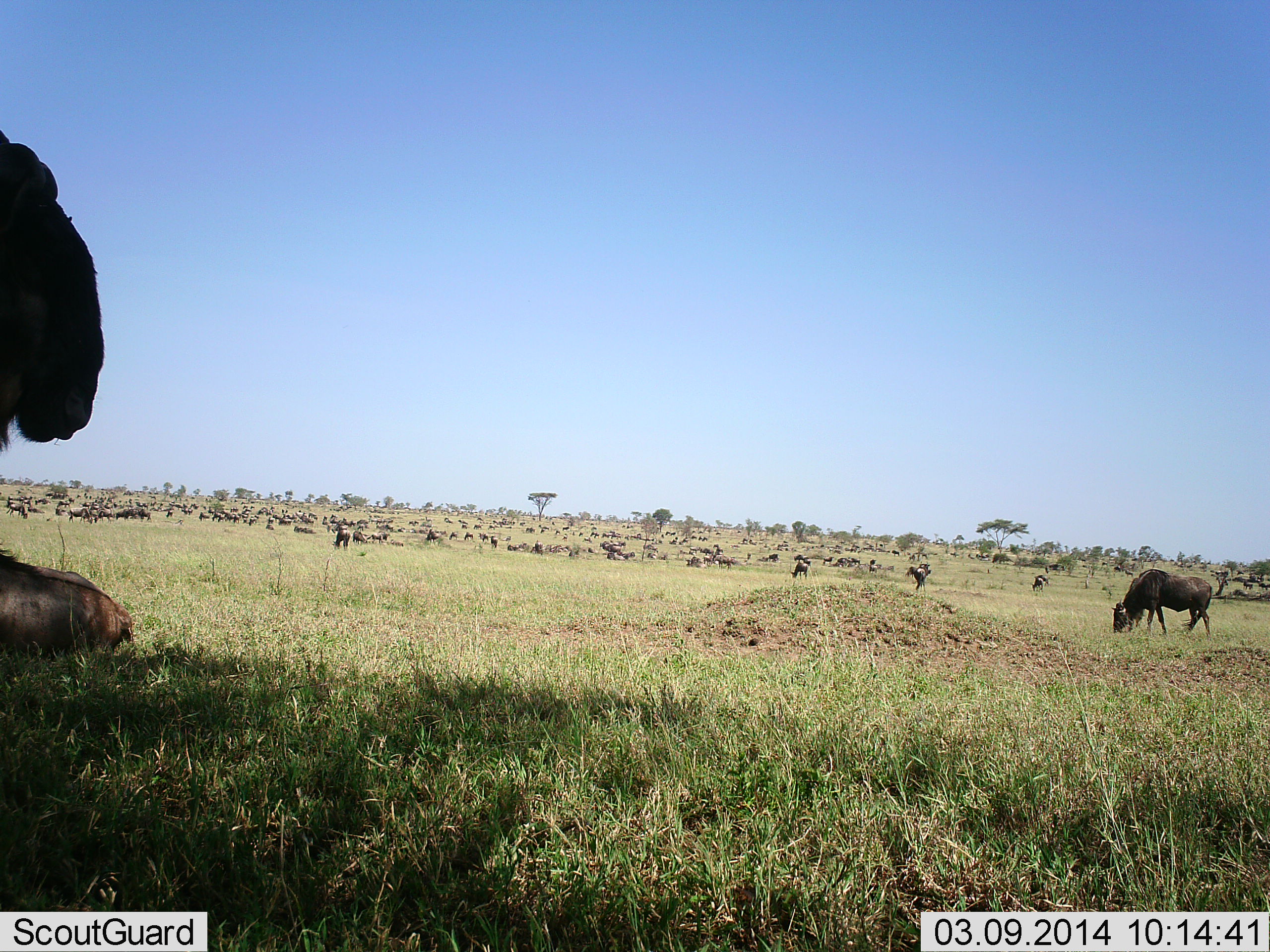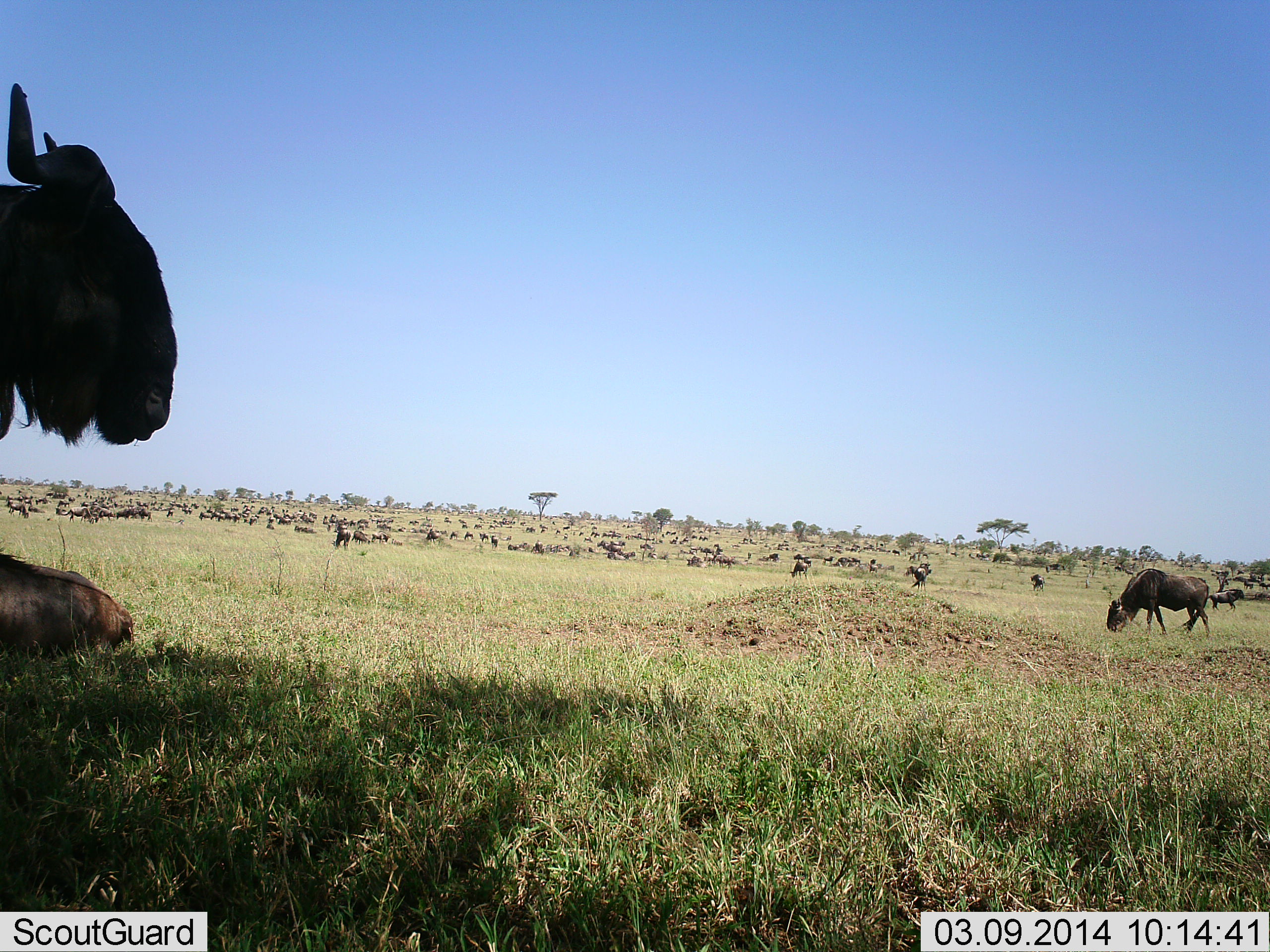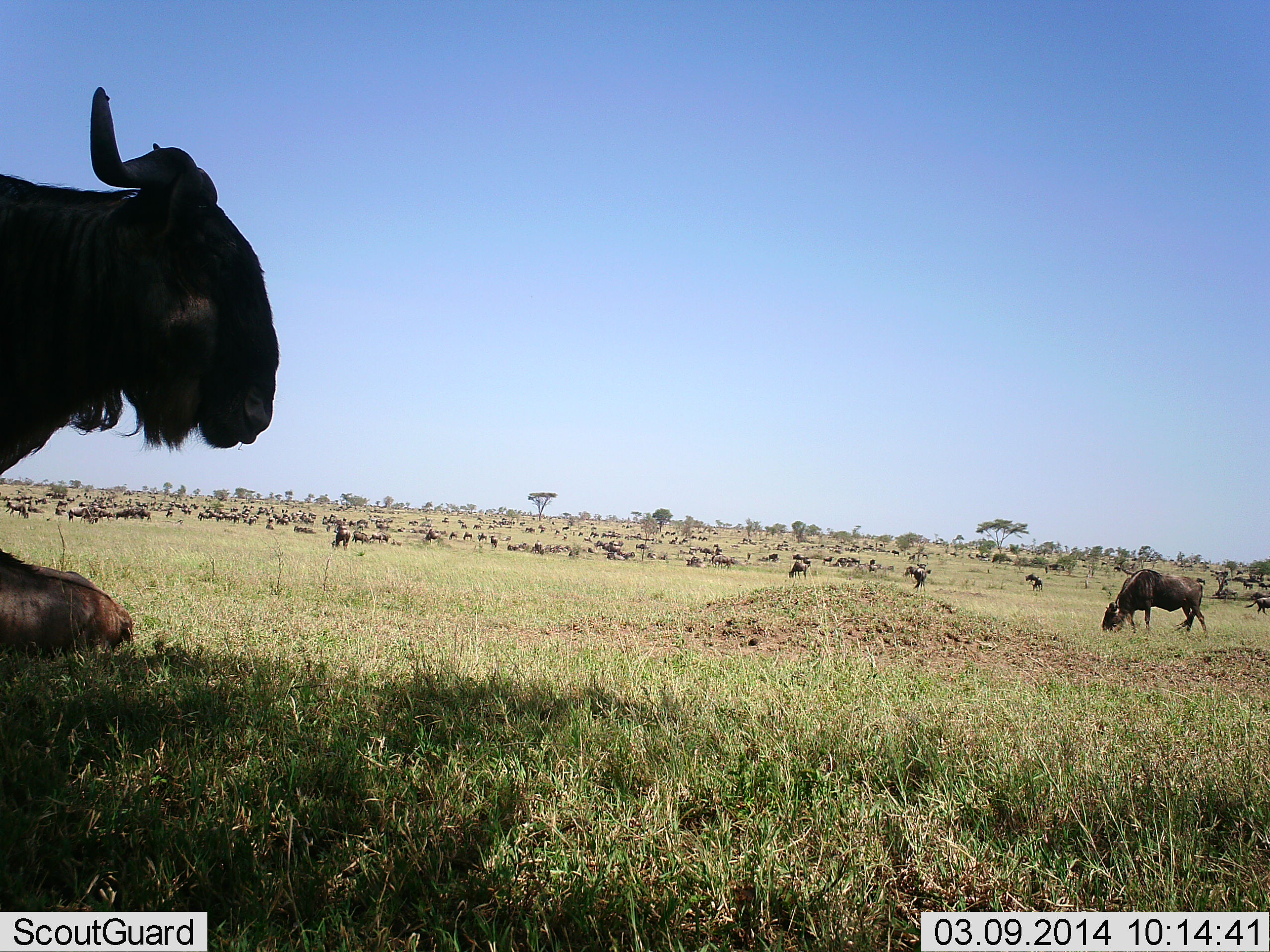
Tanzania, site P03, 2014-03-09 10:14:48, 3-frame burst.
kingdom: Animalia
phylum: Chordata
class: Mammalia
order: Artiodactyla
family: Bovidae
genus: Connochaetes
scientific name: Connochaetes taurinus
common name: blue wildebeest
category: wildebeest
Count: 51+.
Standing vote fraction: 60%.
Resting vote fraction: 80%.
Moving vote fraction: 70%.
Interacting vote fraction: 10%.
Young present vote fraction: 20%.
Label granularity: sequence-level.